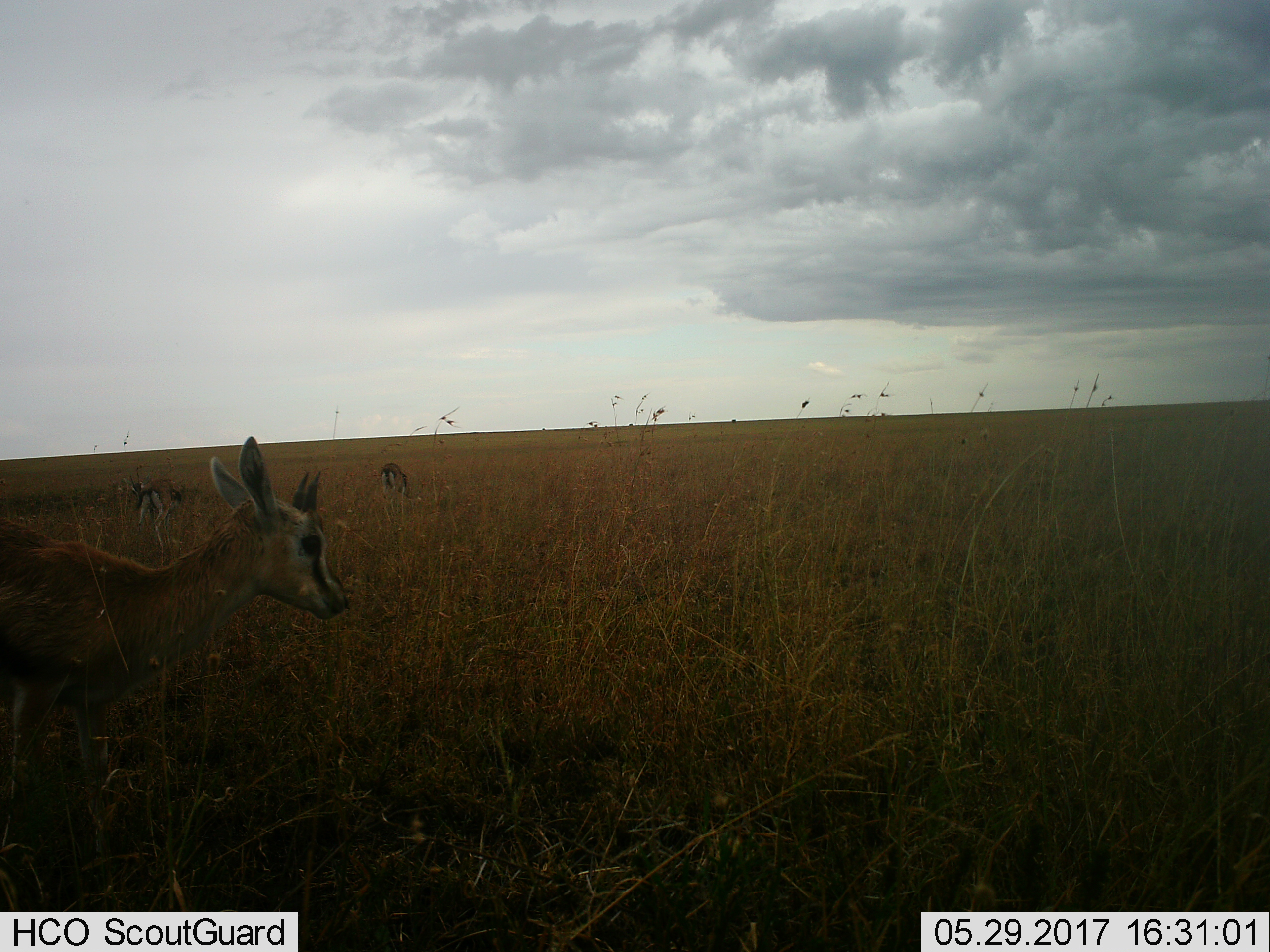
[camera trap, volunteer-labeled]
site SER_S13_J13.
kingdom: Animalia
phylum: Chordata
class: Mammalia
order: Artiodactyla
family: Bovidae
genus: Eudorcas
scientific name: Eudorcas thomsonii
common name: thomson's gazelle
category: gazellethomsons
Gazellethomsons (thomson's gazelle) (Eudorcas thomsonii), count 3. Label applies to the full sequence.